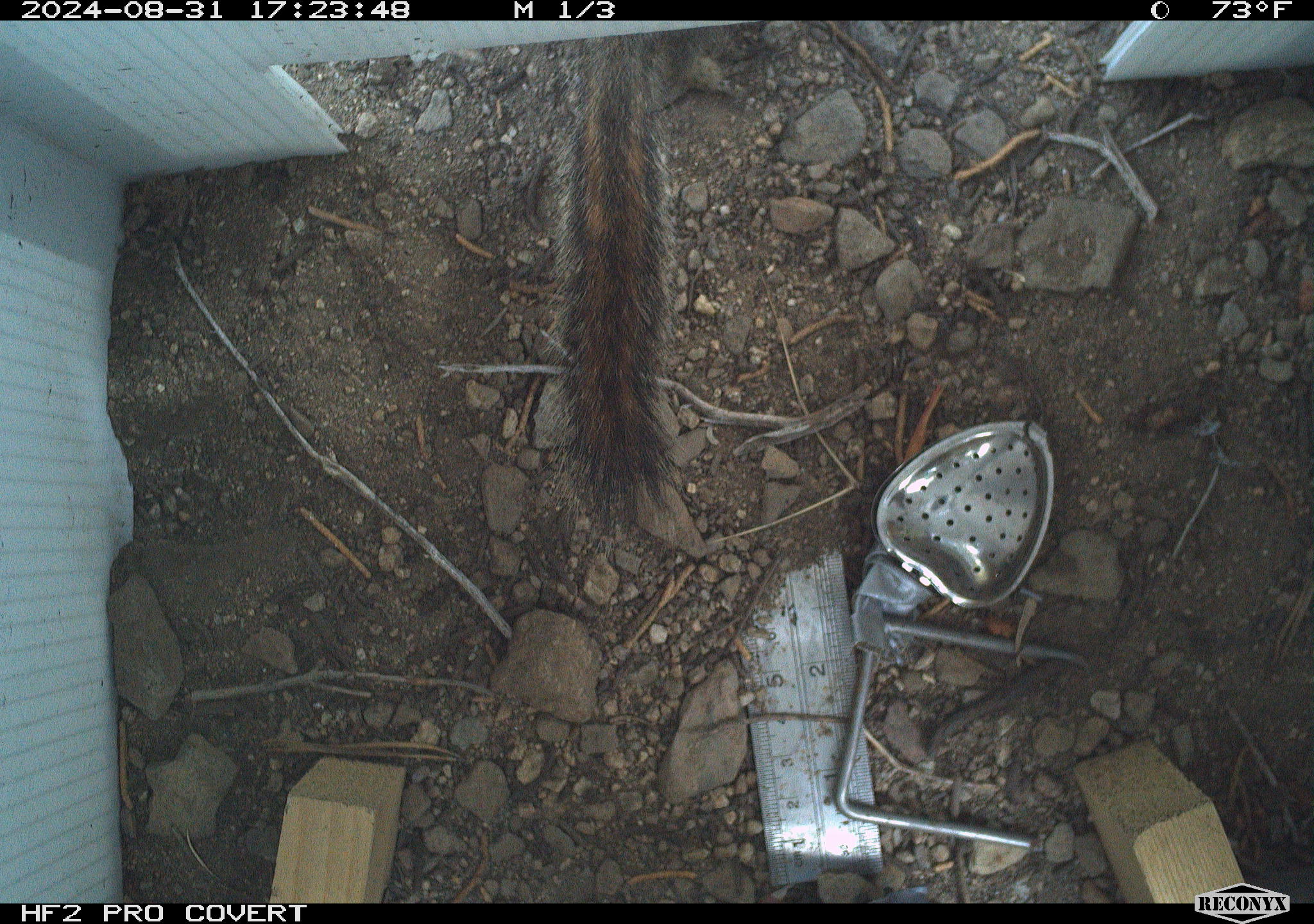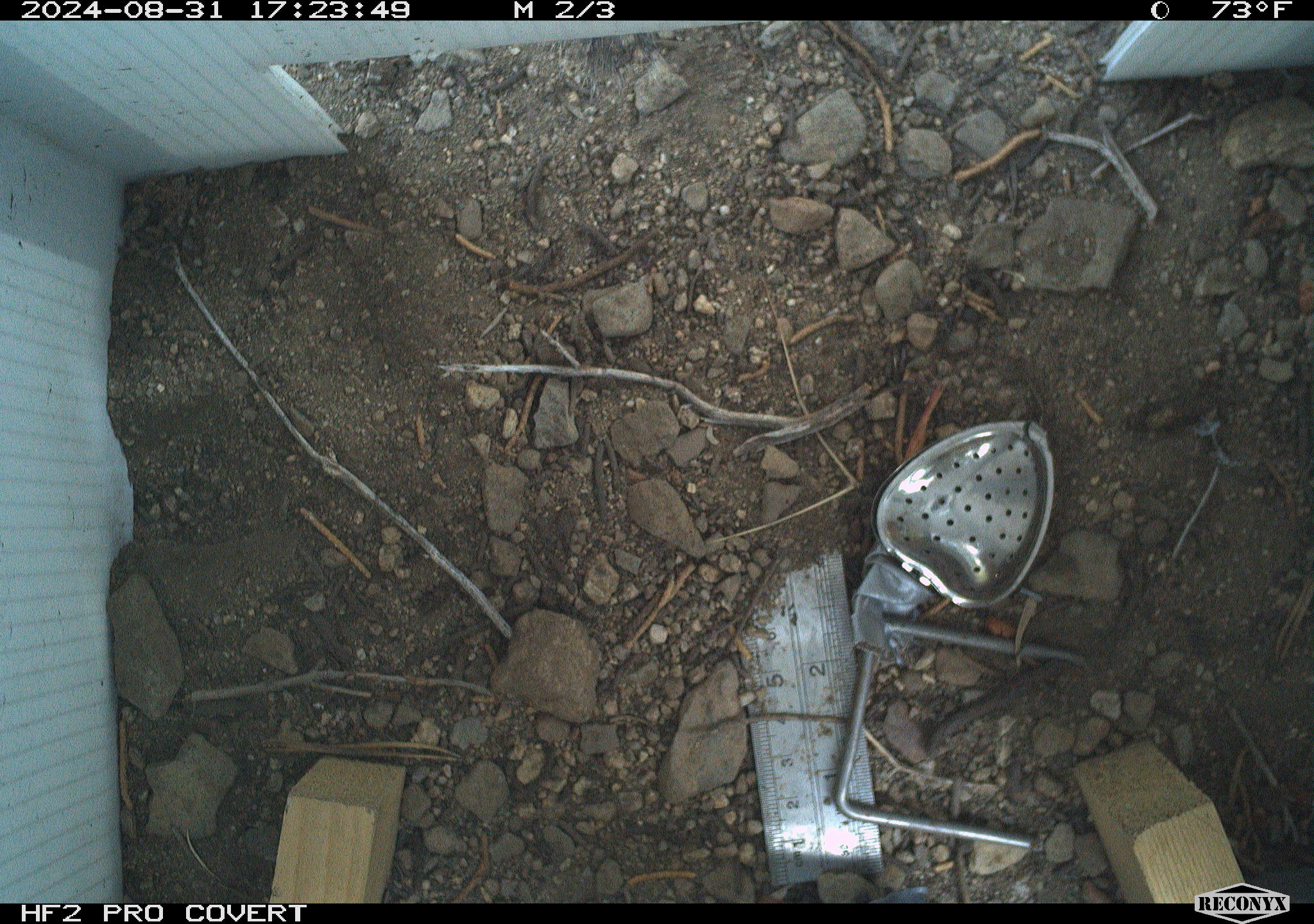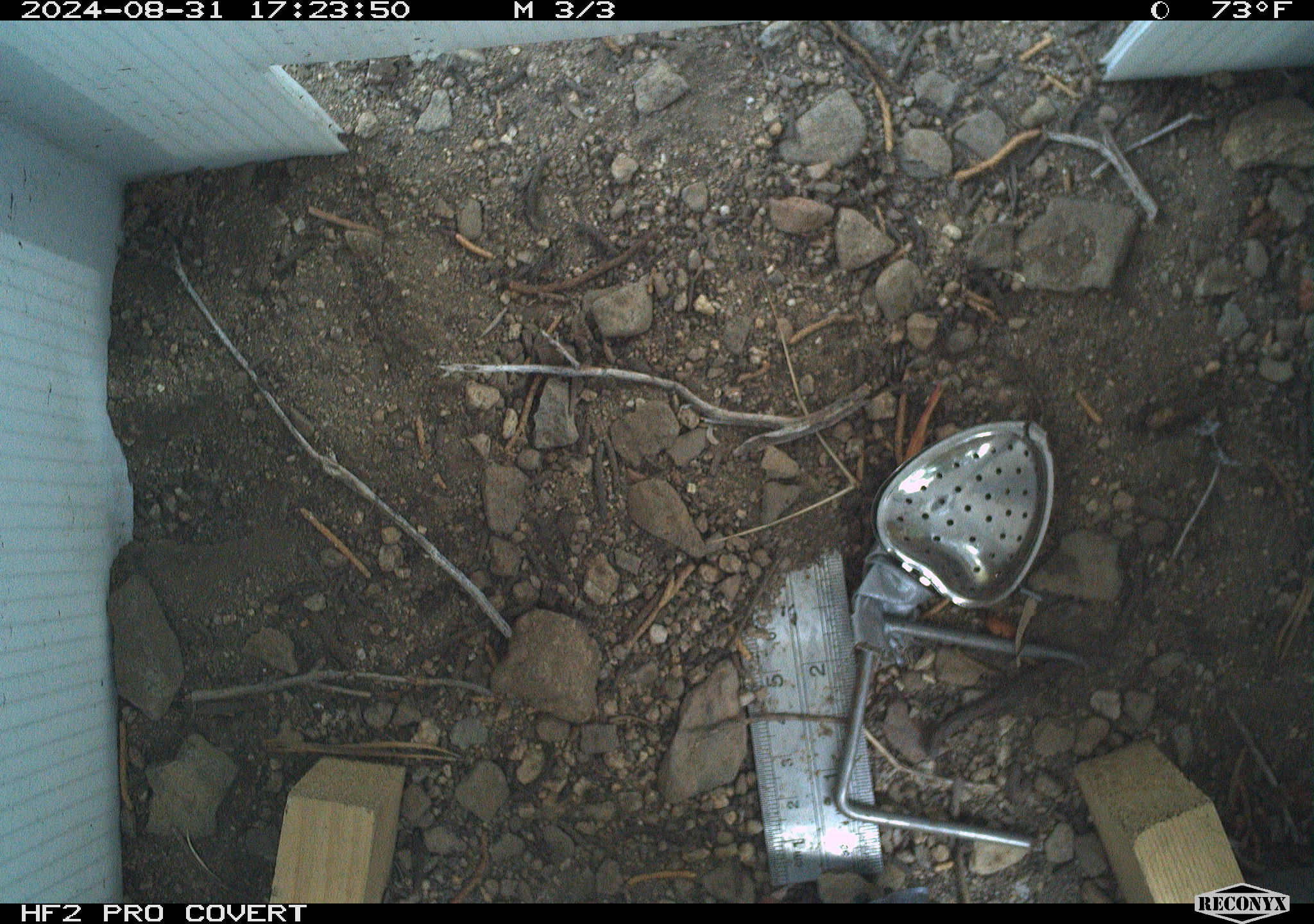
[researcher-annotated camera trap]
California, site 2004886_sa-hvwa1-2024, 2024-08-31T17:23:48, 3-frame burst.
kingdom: Animalia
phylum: Chordata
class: Mammalia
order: Rodentia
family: Sciuridae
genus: Neotamias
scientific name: Neotamias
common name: western chipmunks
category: neotamias species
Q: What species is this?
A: Neotamias species (western chipmunks) (Neotamias).